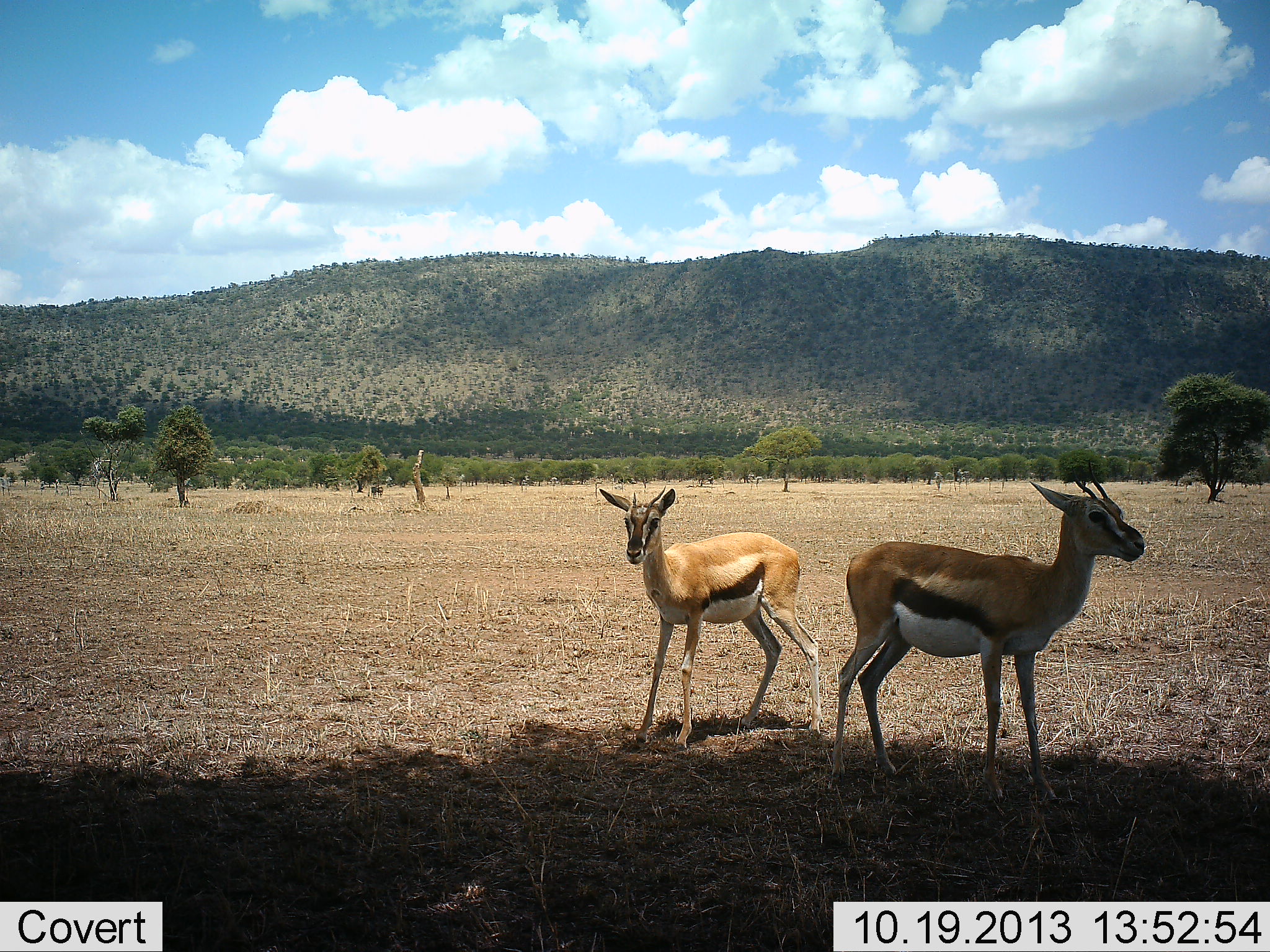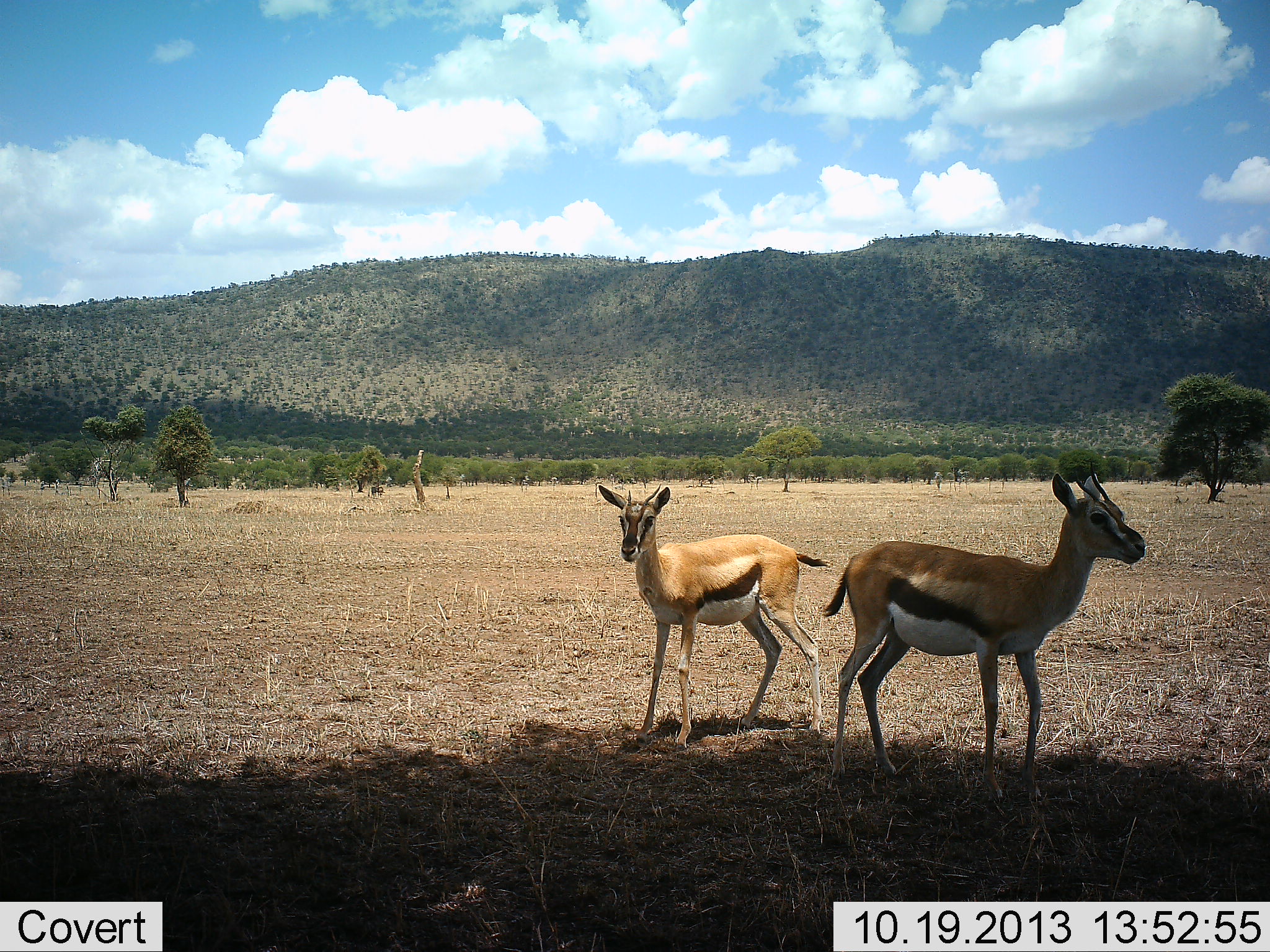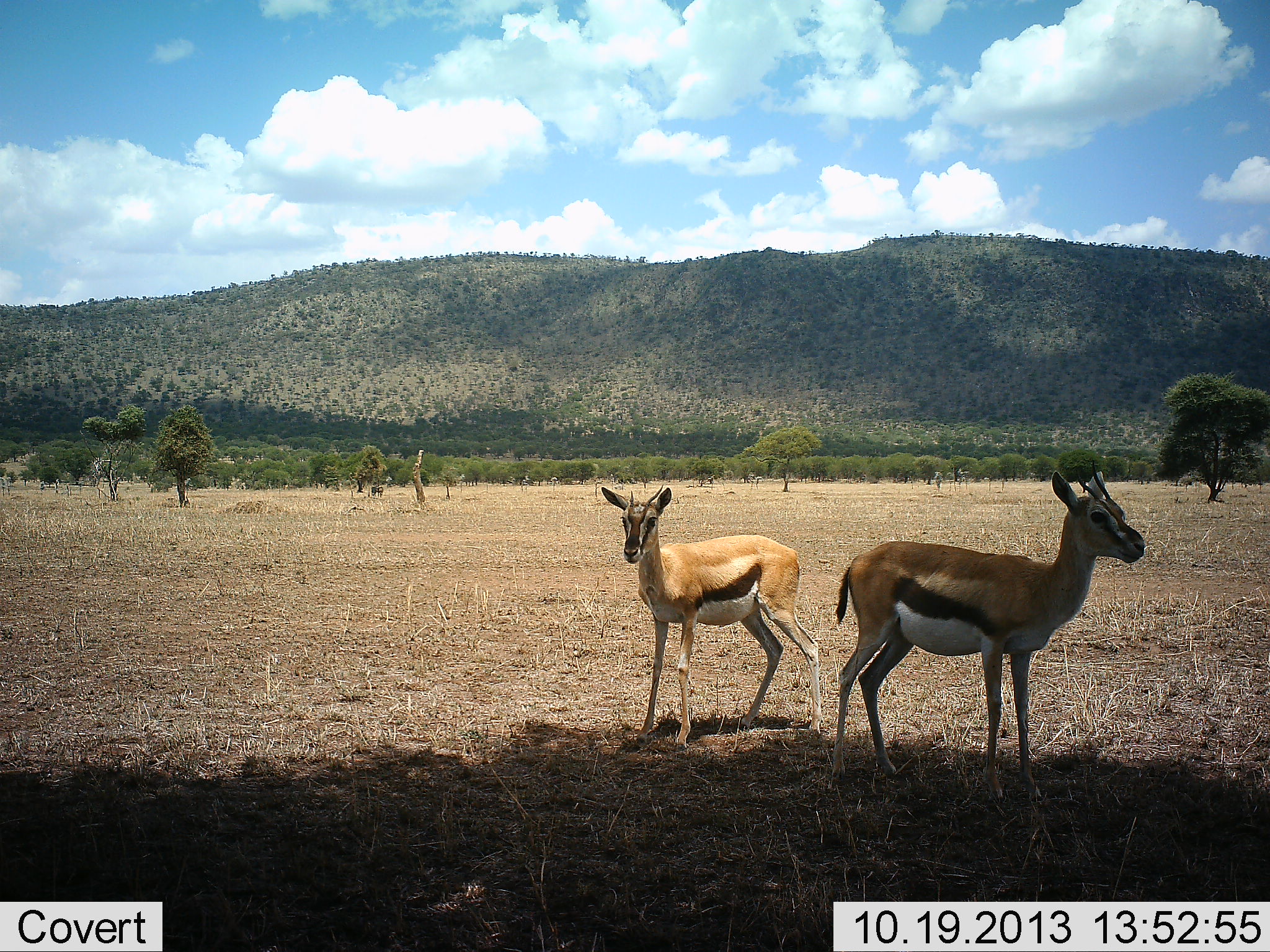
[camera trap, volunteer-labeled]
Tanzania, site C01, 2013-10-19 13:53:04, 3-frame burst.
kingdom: Animalia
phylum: Chordata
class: Mammalia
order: Artiodactyla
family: Bovidae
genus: Eudorcas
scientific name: Eudorcas thomsonii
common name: thomson's gazelle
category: gazellethomsons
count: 2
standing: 100%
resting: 0%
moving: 10%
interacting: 0%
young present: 0%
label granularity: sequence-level